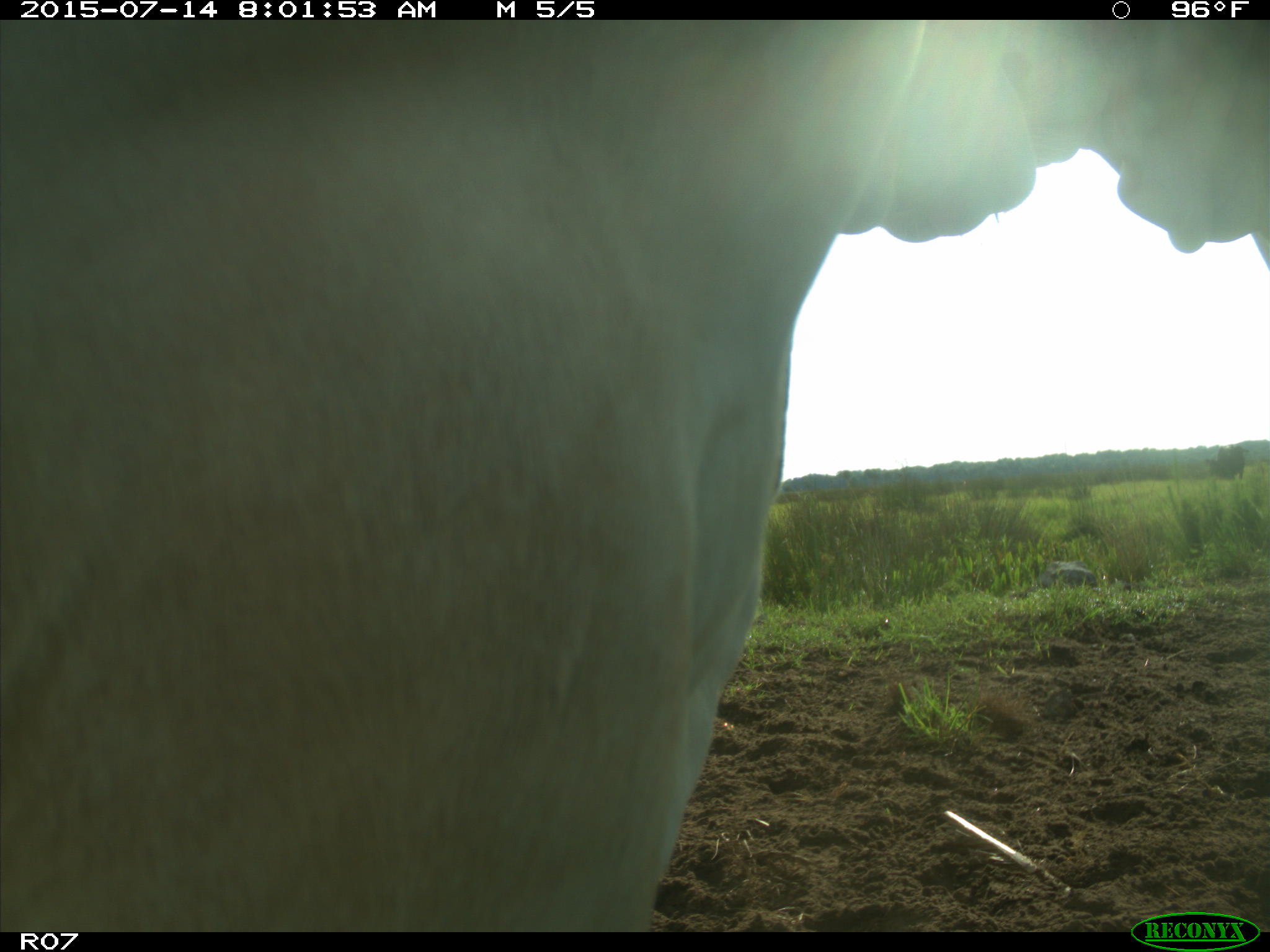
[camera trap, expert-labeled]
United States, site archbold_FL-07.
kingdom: Animalia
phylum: Chordata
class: Mammalia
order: Artiodactyla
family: Bovidae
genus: Bos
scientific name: Bos taurus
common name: domestic cow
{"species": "Bos taurus (domestic cow)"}